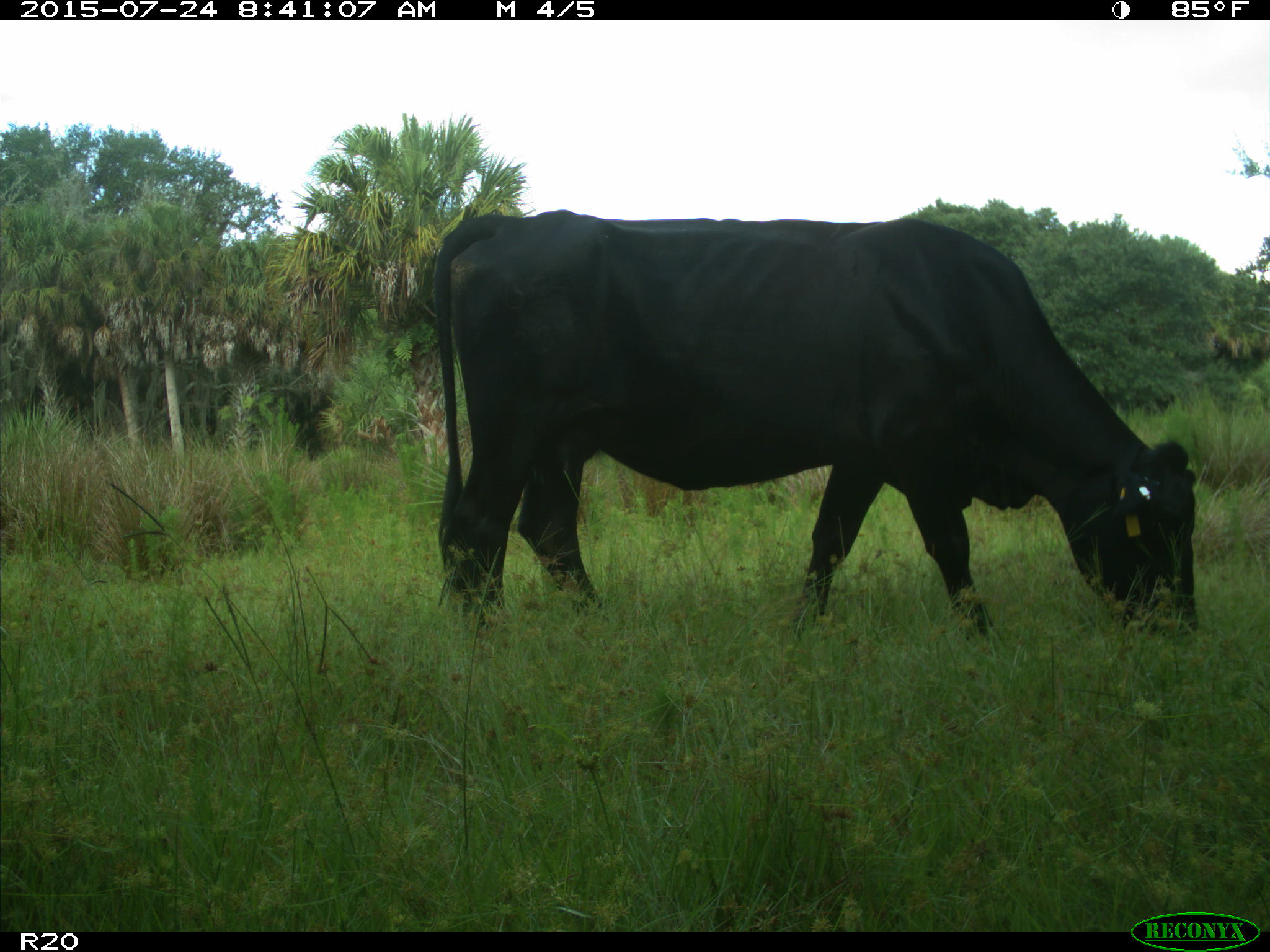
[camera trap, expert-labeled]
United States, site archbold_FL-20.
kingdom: Animalia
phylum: Chordata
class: Mammalia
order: Artiodactyla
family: Bovidae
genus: Bos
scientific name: Bos taurus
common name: domestic cow